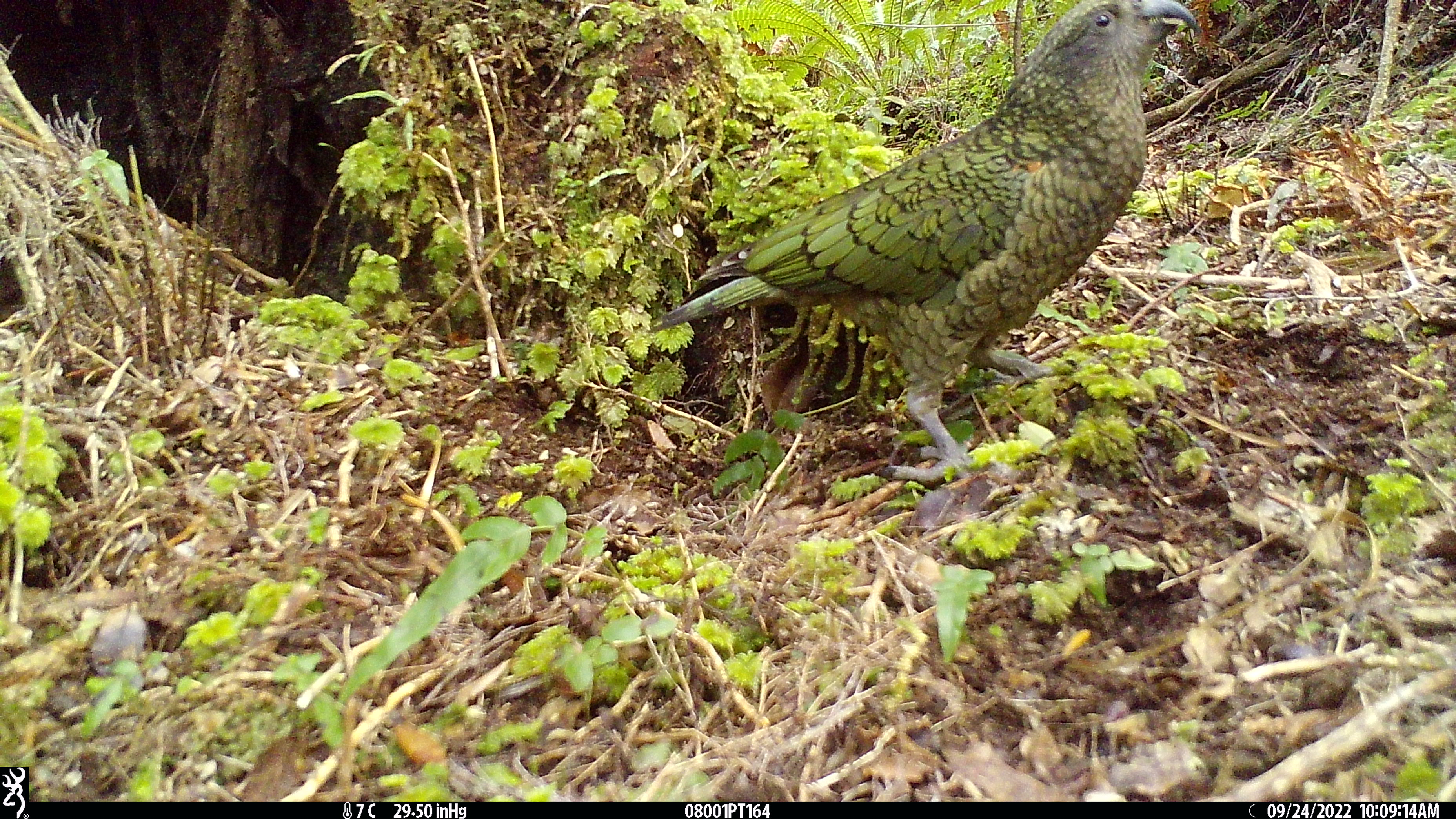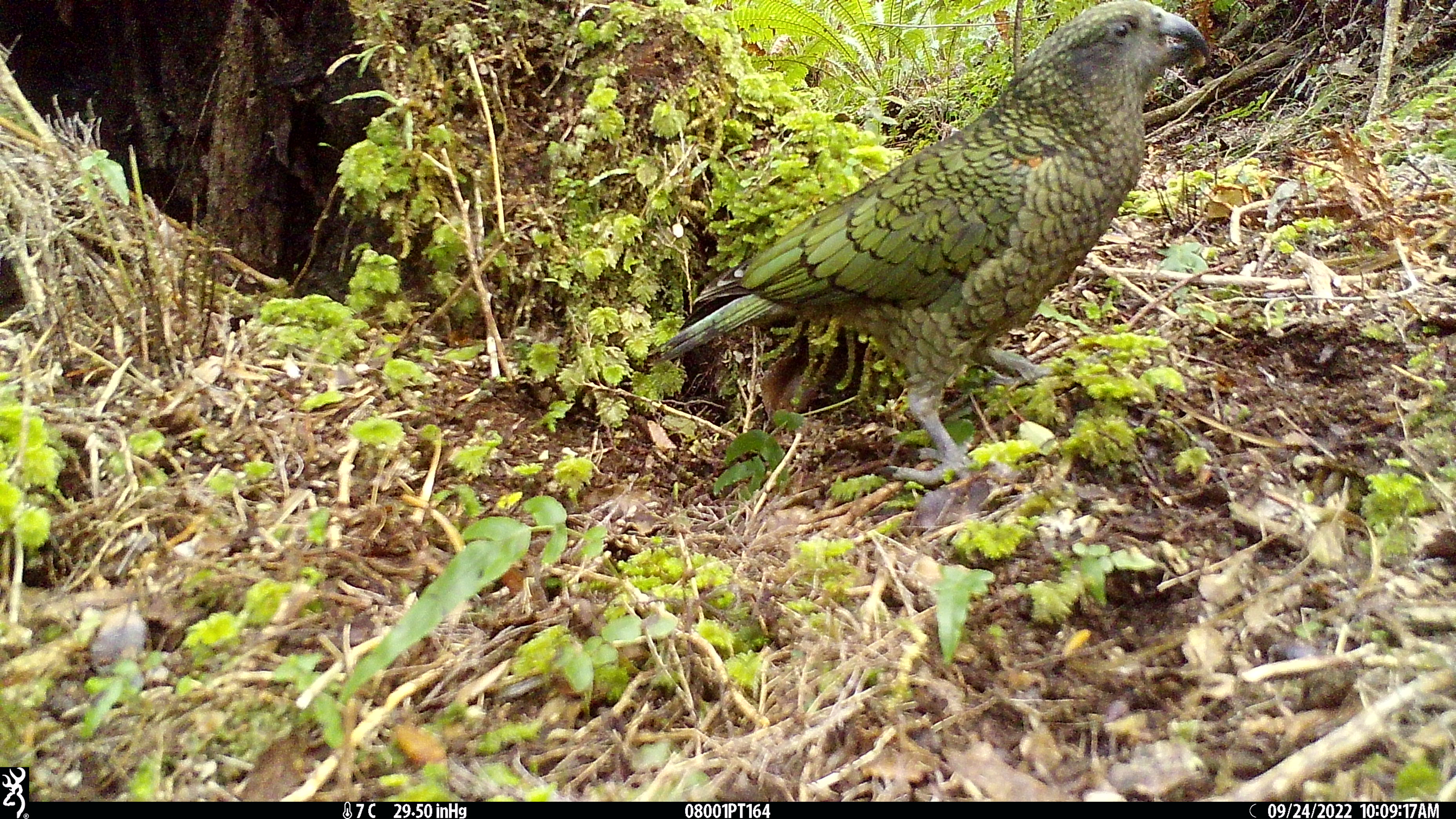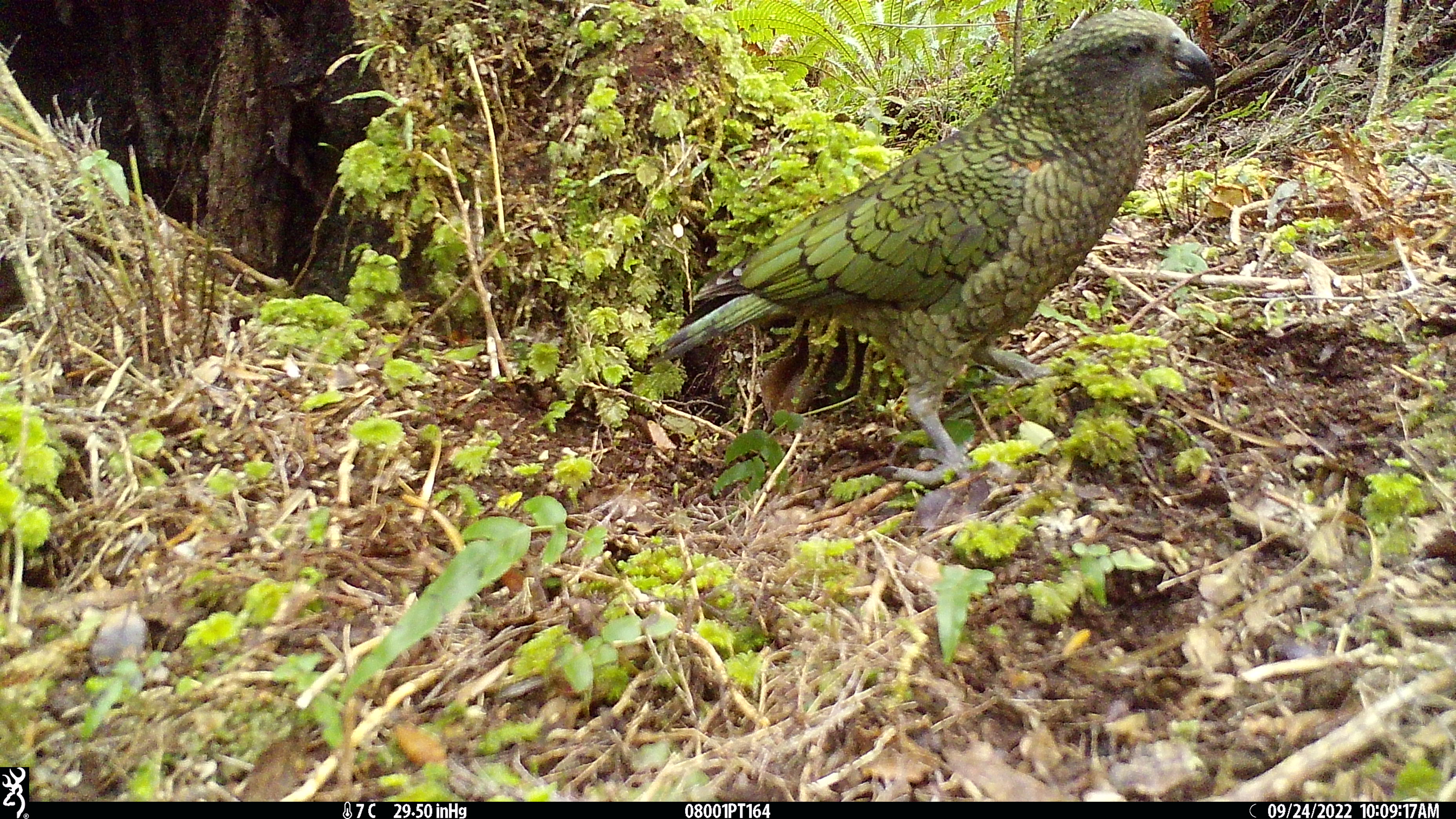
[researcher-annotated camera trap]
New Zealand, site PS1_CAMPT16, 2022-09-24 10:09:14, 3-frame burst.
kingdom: Animalia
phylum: Chordata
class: Aves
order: Psittaciformes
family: Strigopidae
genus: Nestor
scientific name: Nestor notabilis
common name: kea